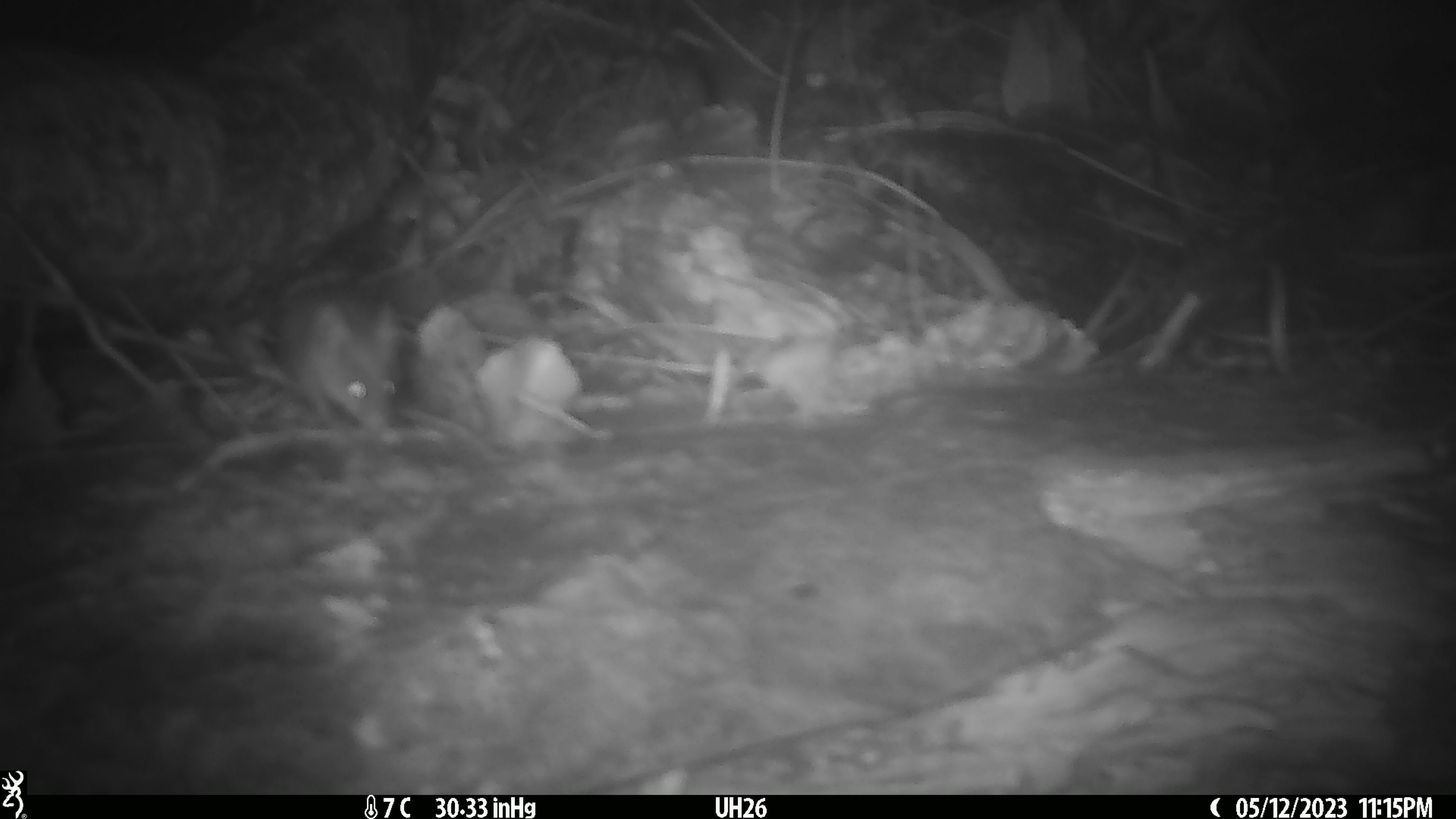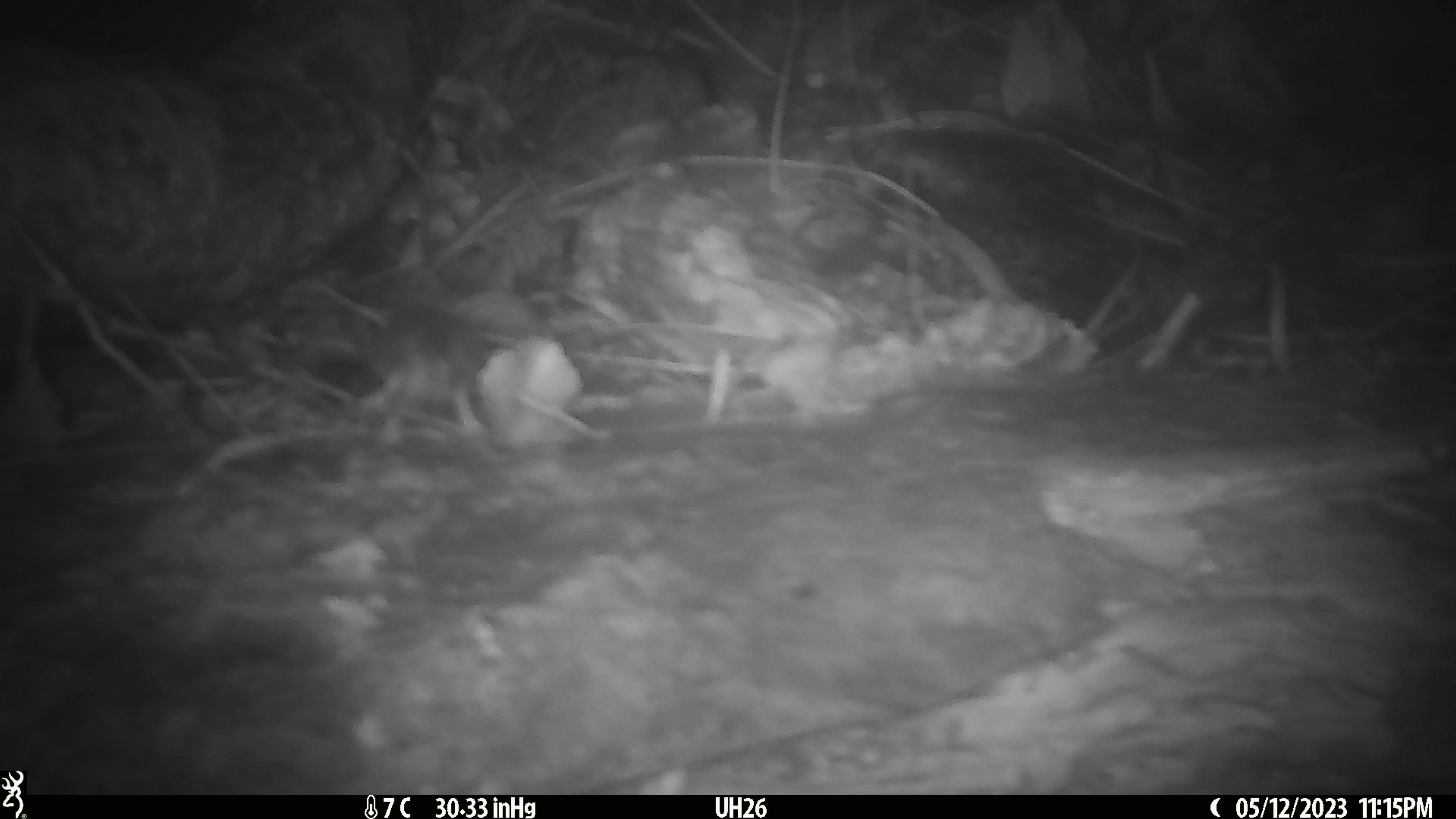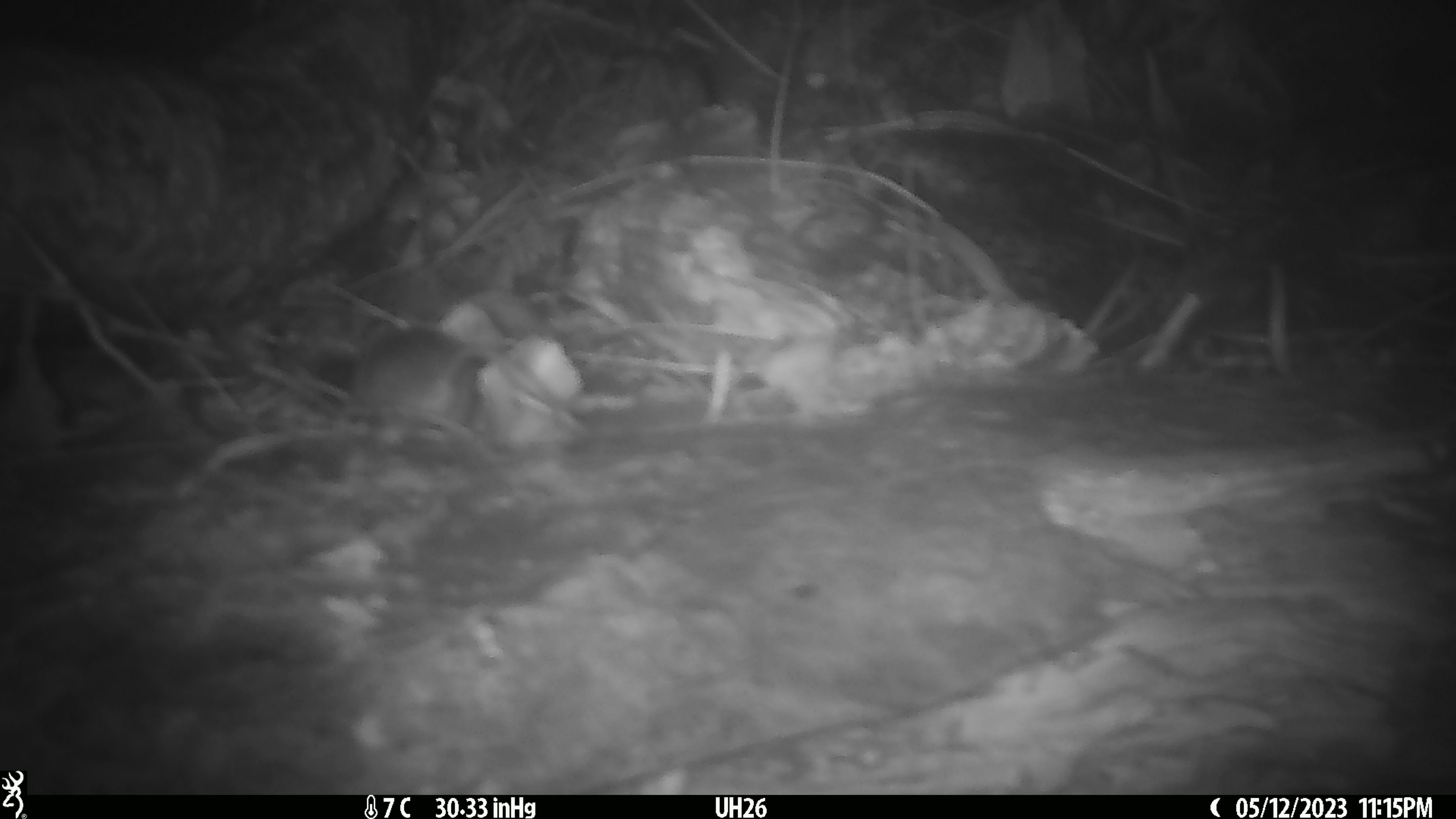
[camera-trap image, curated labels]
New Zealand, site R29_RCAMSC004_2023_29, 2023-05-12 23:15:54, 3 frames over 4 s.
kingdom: Animalia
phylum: Chordata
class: Mammalia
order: Rodentia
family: Muridae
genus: Mus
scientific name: Mus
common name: mouse